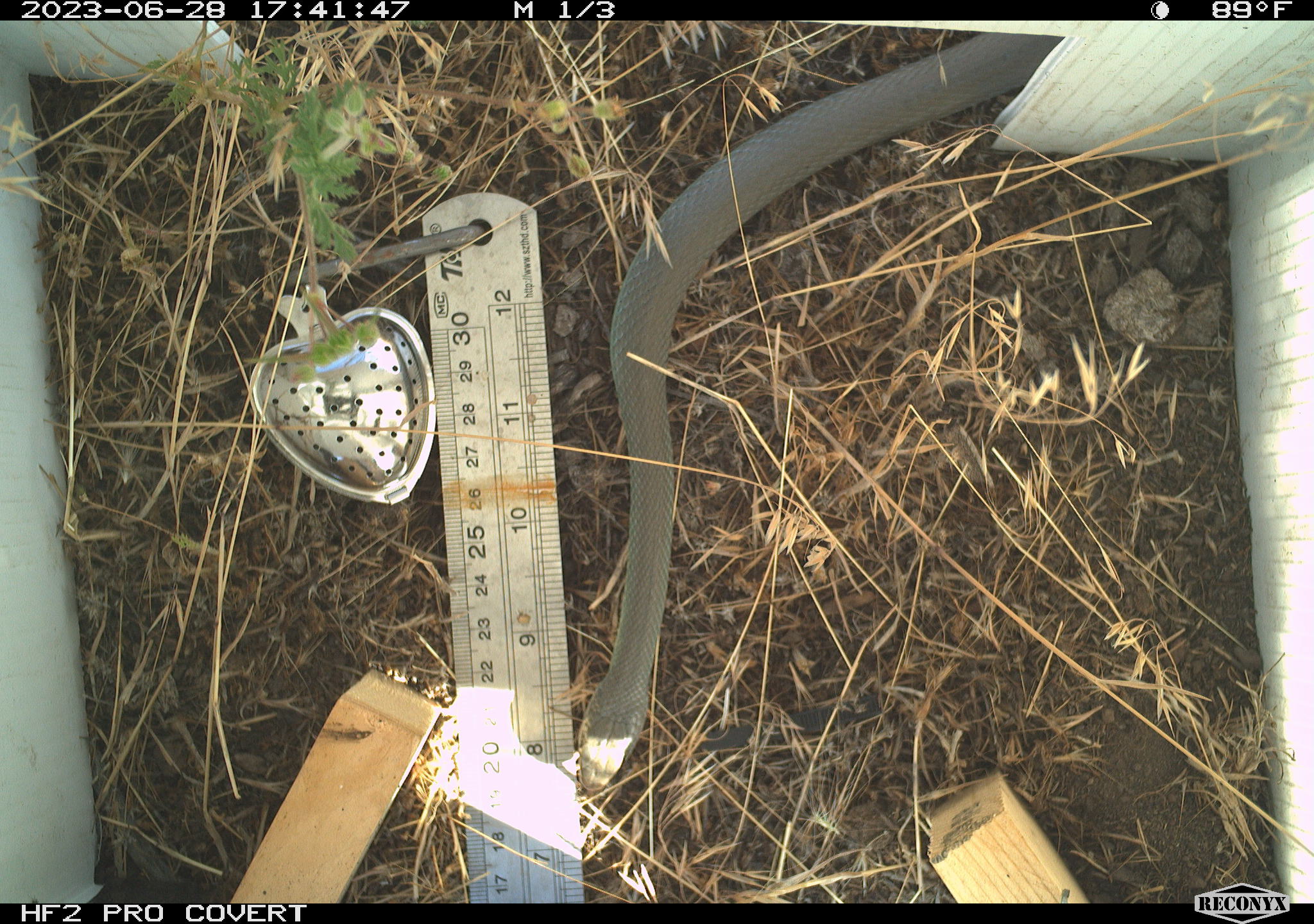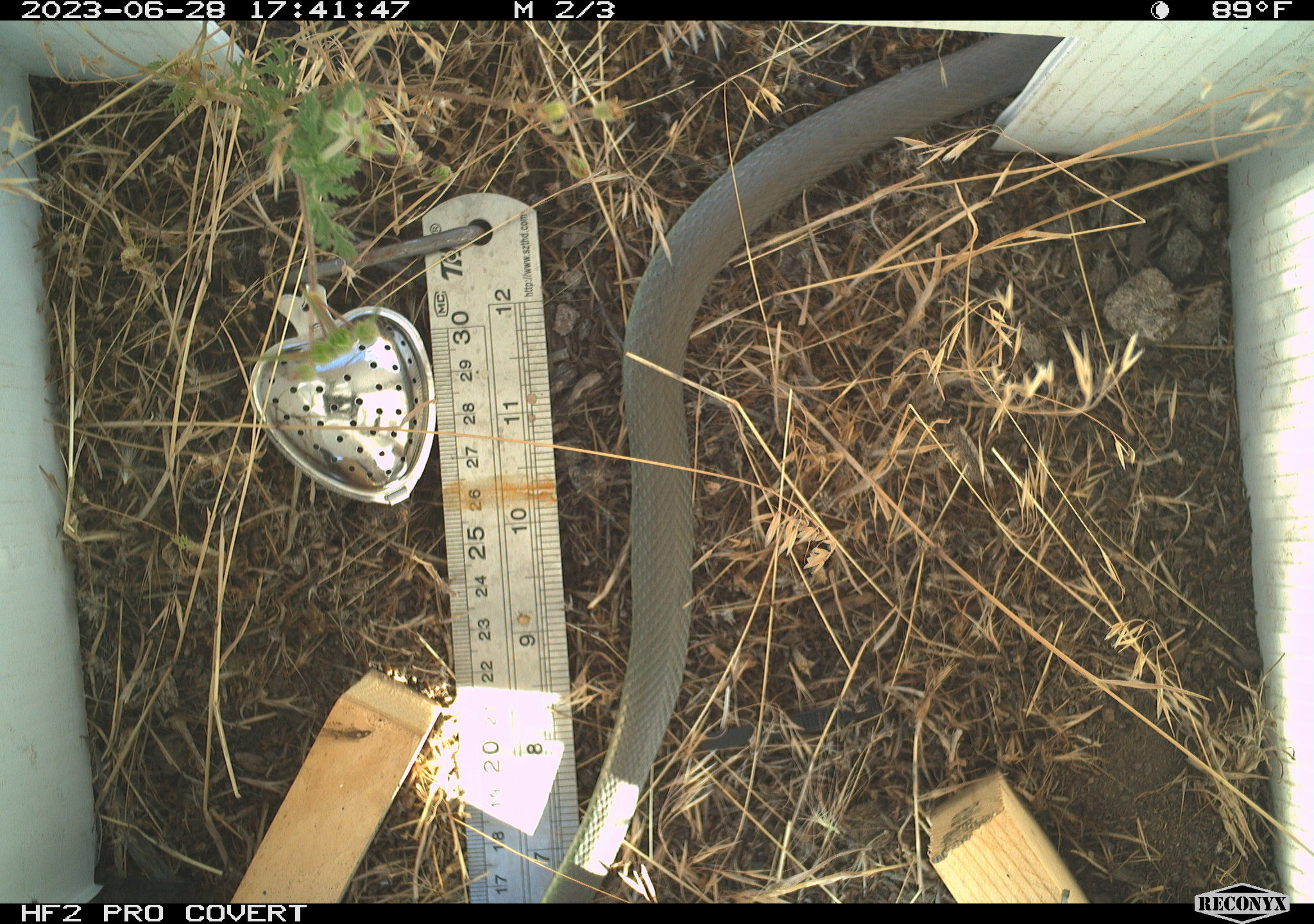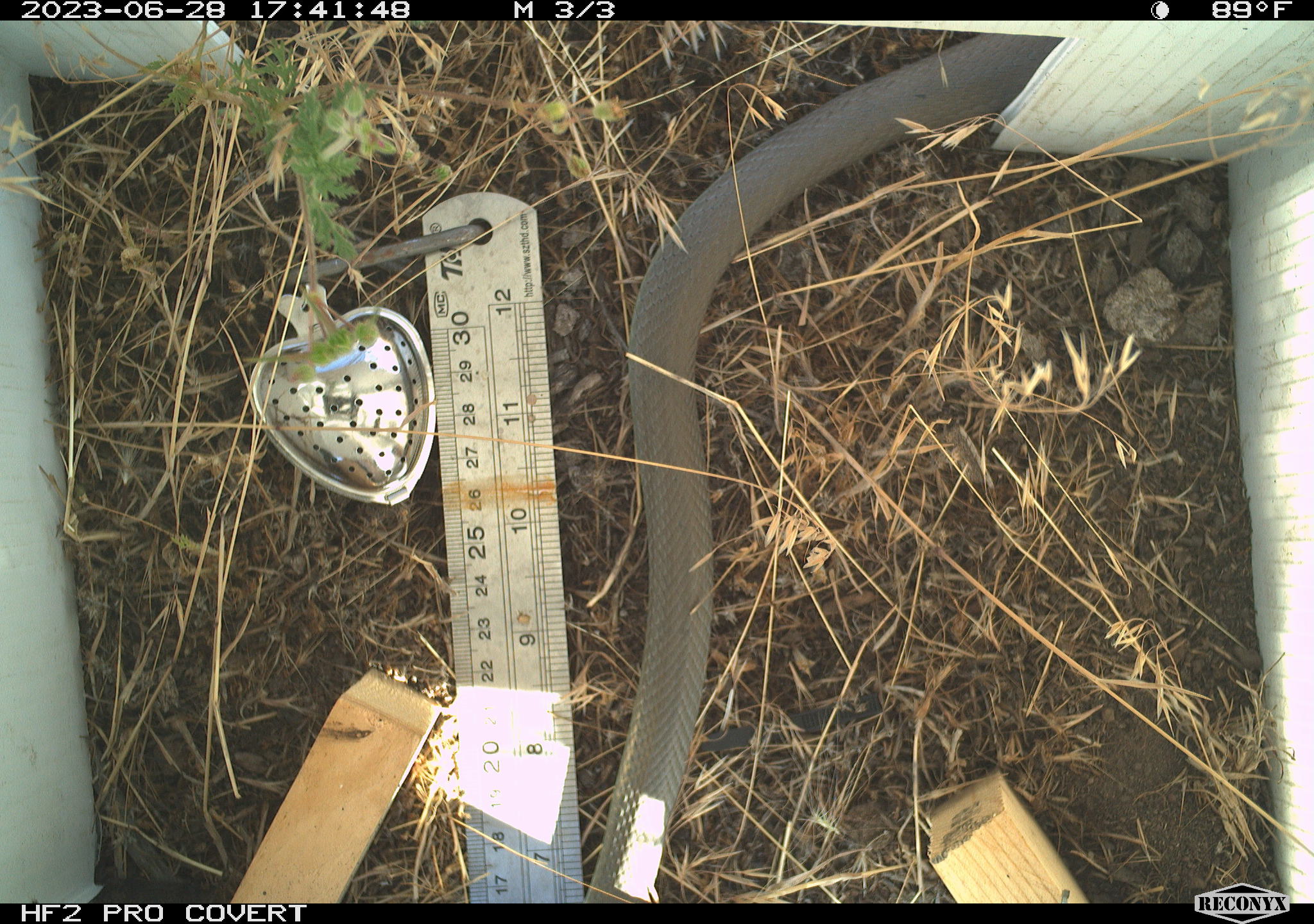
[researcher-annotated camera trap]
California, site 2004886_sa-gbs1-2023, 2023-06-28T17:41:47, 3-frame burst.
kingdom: Animalia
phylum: Chordata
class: Reptilia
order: Squamata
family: Colubridae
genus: Coluber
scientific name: Coluber constrictor mormon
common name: western yellow-bellied racer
Western yellow-bellied racer (Coluber constrictor mormon).